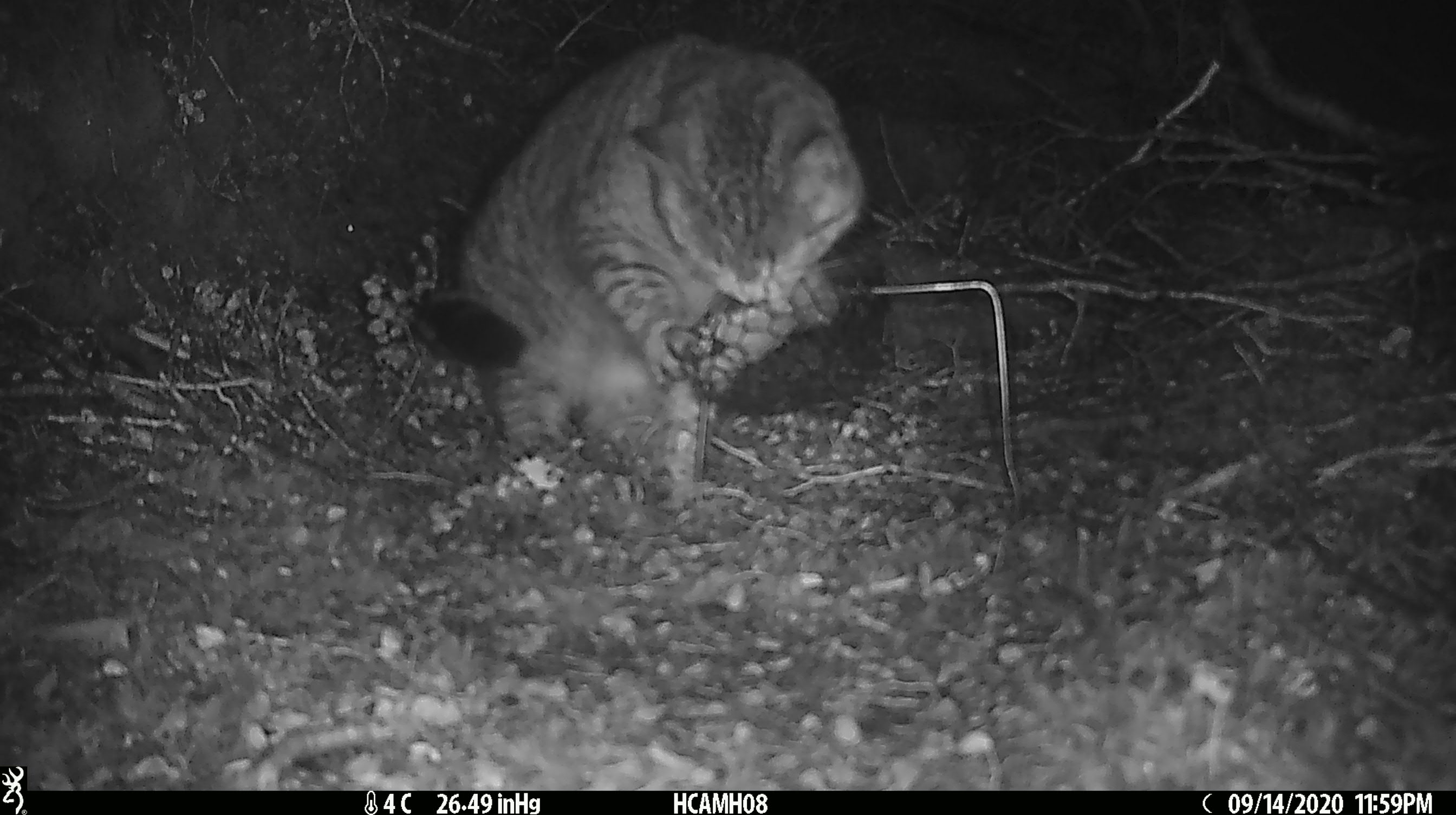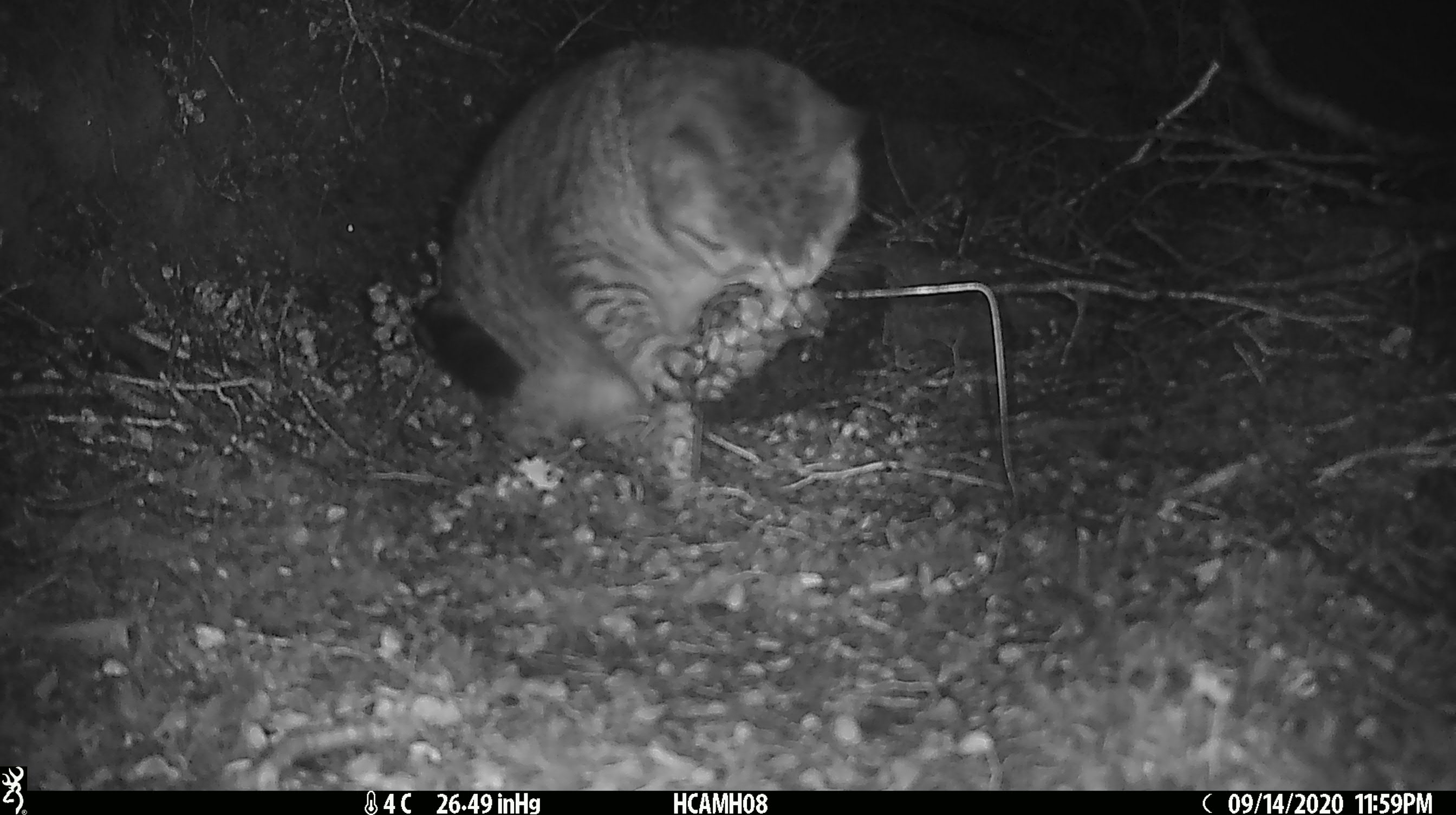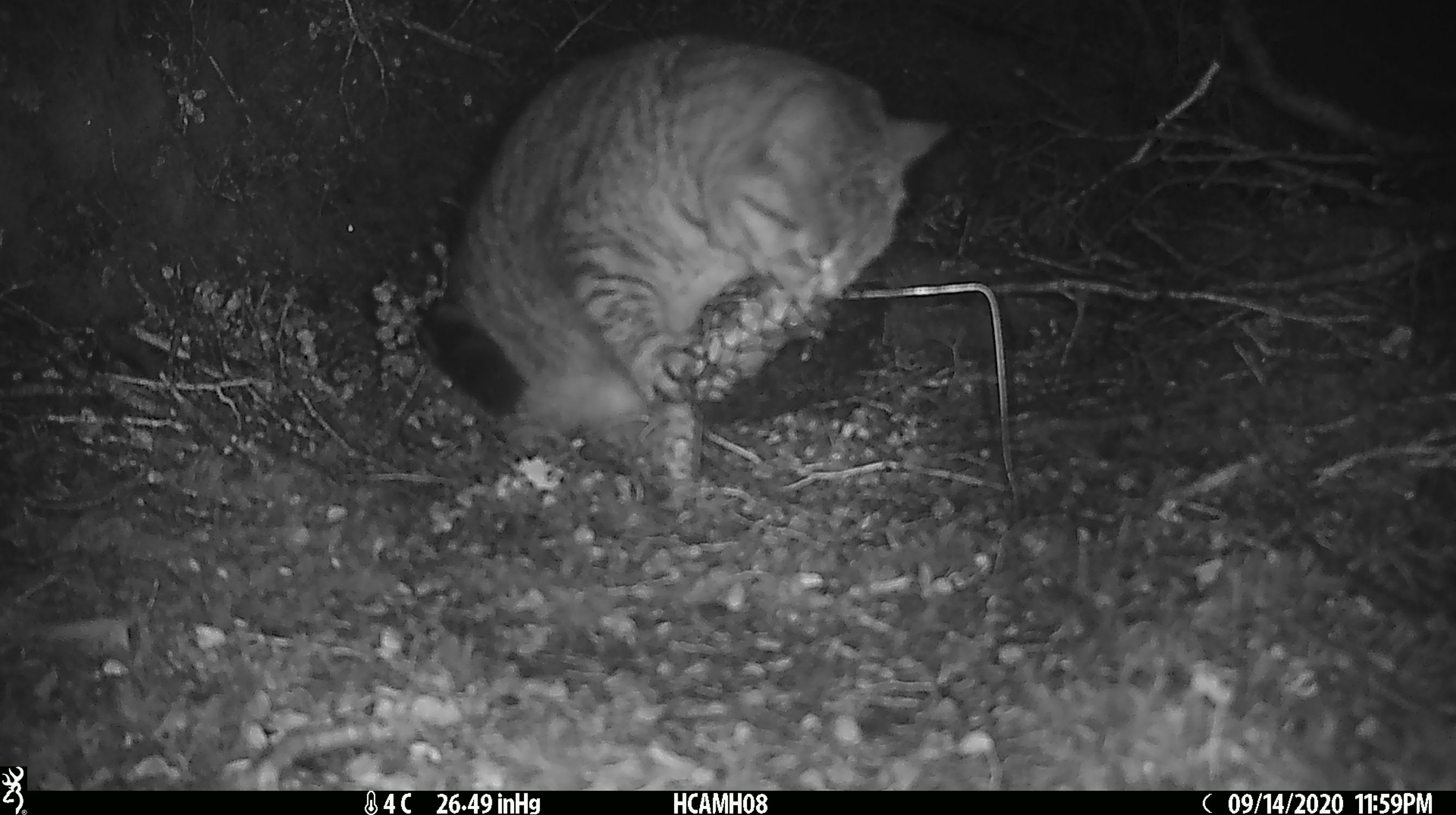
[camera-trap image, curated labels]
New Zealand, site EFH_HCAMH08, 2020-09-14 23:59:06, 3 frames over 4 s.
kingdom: Animalia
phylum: Chordata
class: Mammalia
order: Carnivora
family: Felidae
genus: Felis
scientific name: Felis catus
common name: domestic cat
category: cat